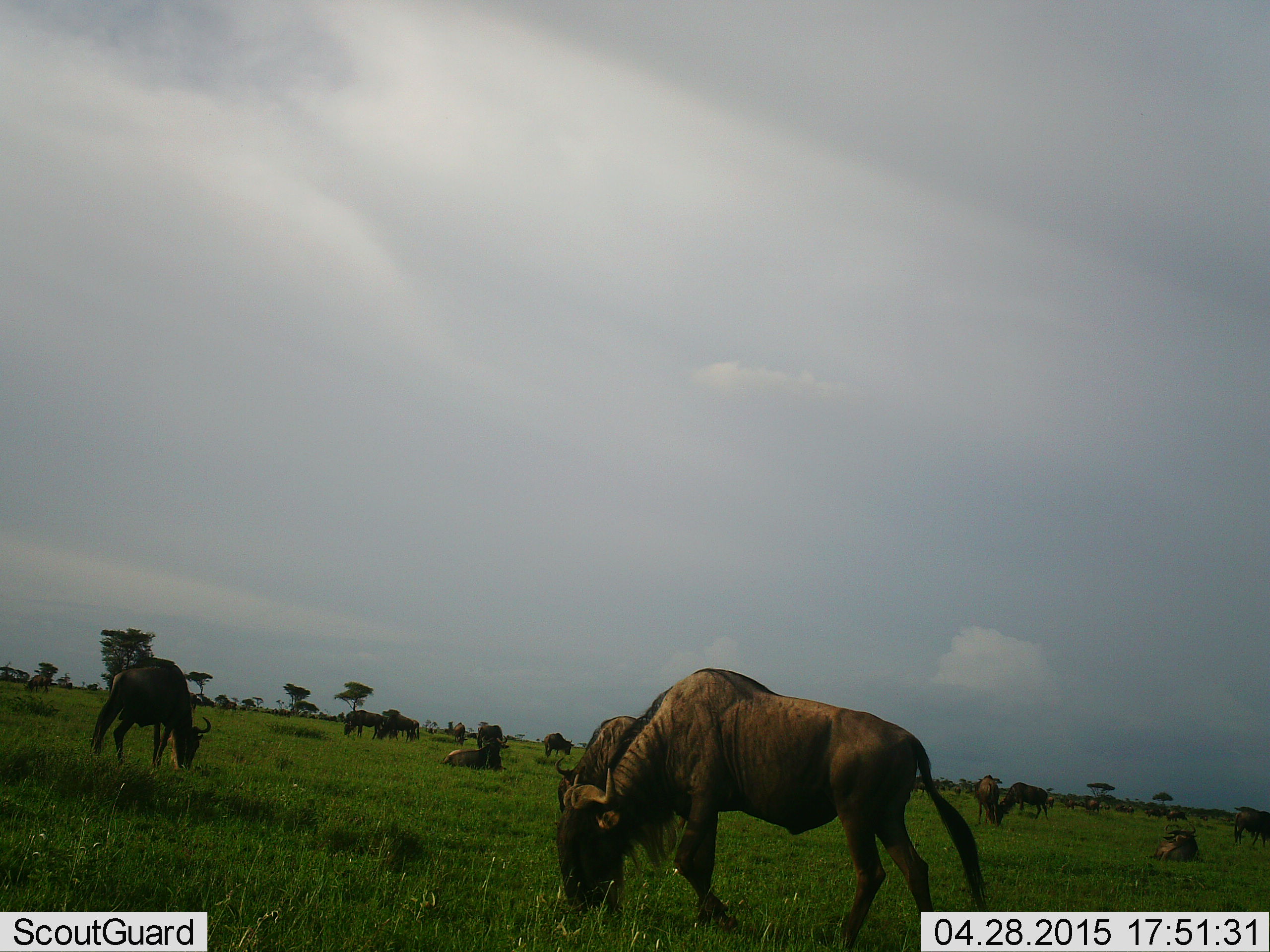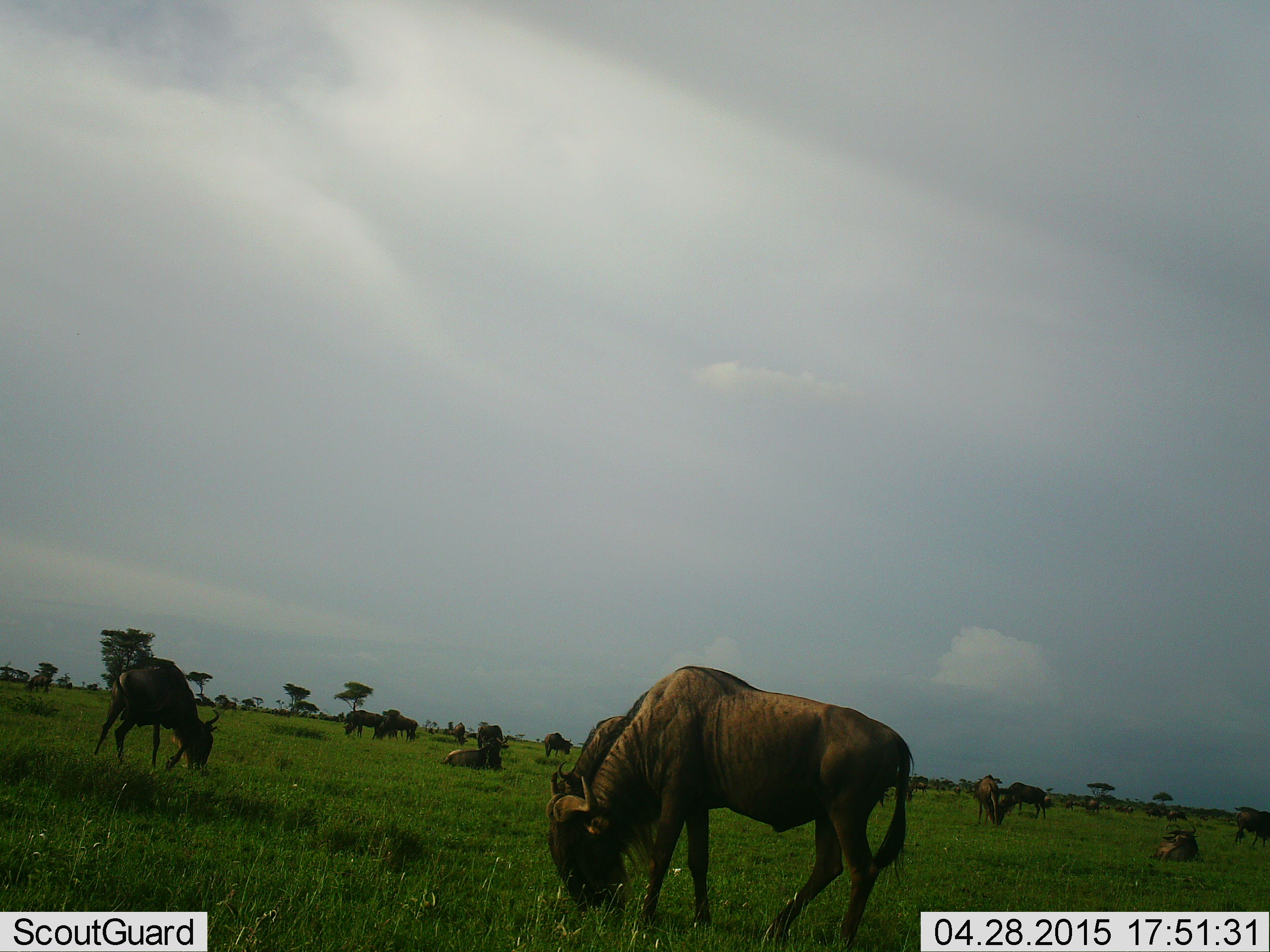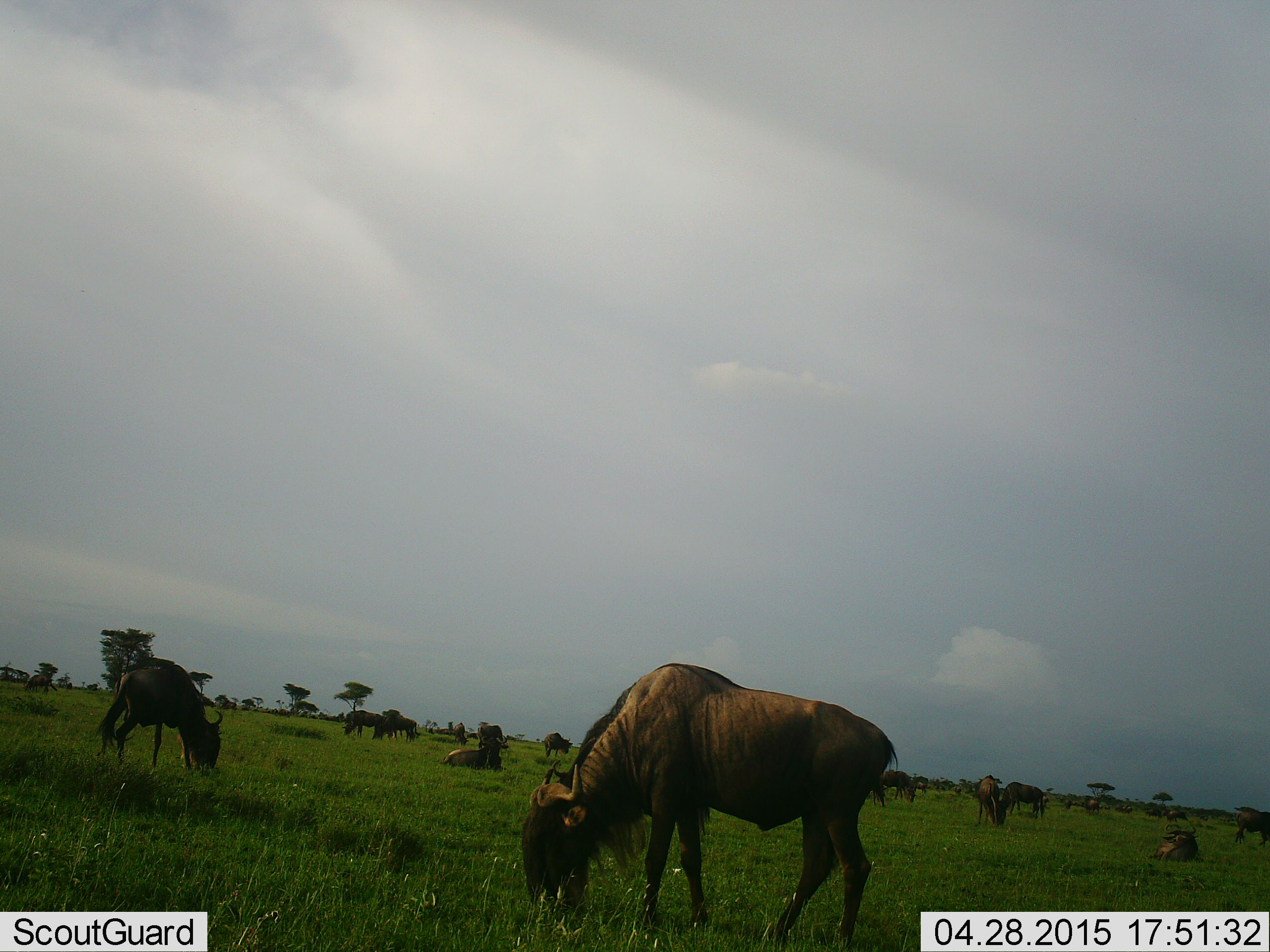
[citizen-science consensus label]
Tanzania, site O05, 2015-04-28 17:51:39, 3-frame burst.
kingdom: Animalia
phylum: Chordata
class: Mammalia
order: Artiodactyla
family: Bovidae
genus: Connochaetes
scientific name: Connochaetes taurinus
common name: blue wildebeest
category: wildebeest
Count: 11-50.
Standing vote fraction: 20%.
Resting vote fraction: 50%.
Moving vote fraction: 30%.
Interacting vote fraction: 0%.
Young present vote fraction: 0%.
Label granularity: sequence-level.